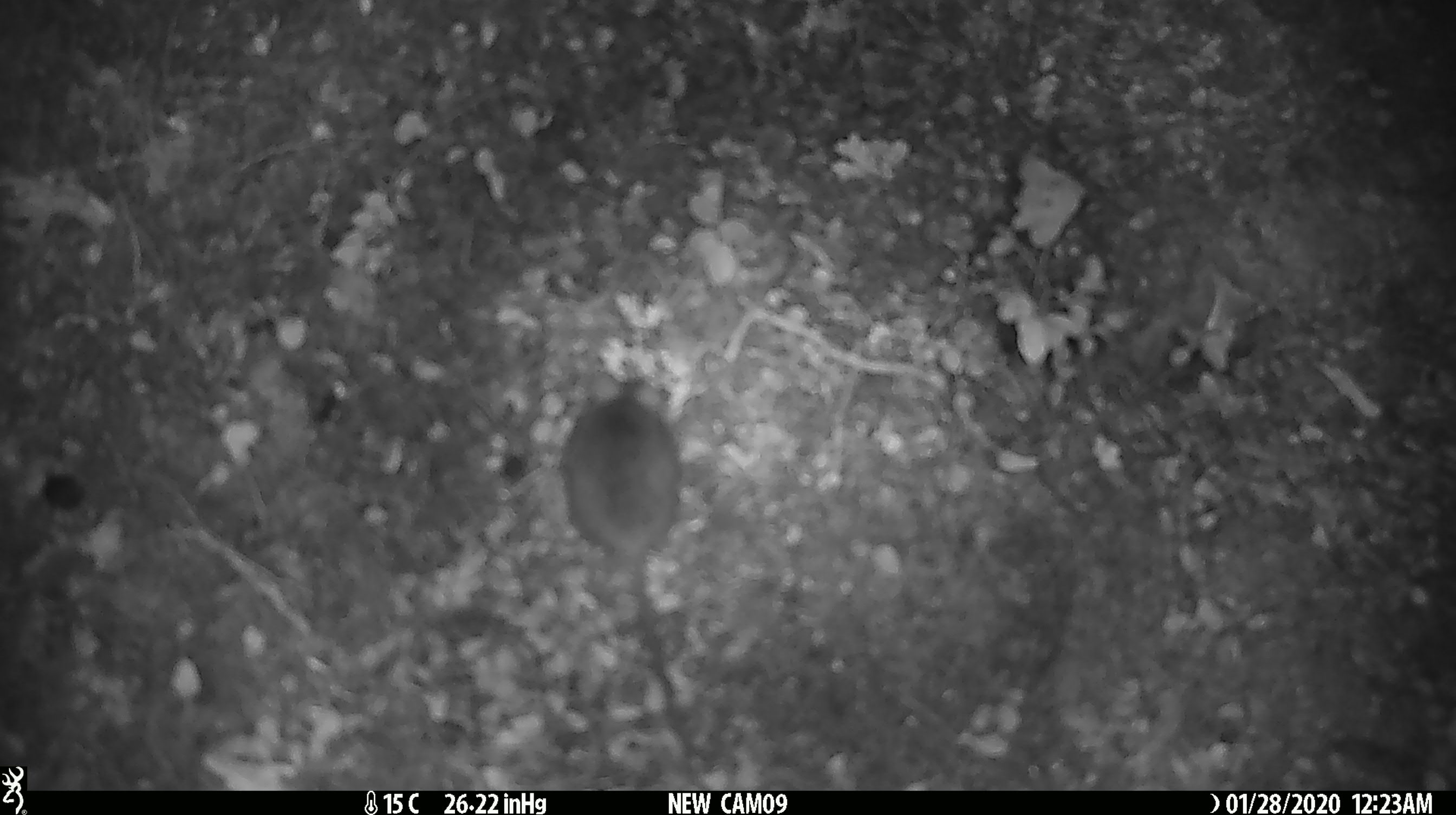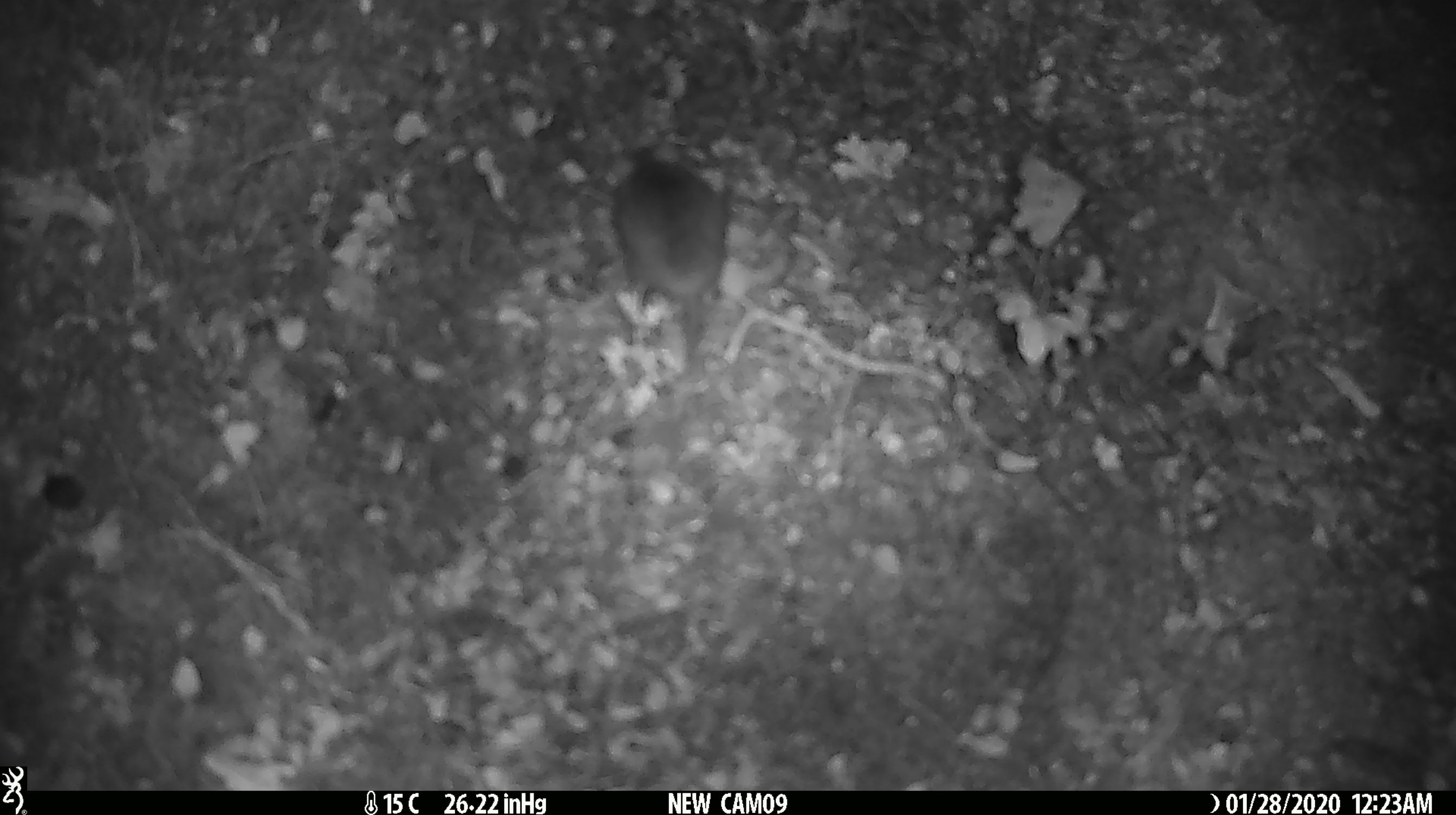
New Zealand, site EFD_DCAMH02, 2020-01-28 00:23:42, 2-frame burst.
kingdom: Animalia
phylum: Chordata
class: Mammalia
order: Rodentia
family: Muridae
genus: Mus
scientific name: Mus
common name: mouse